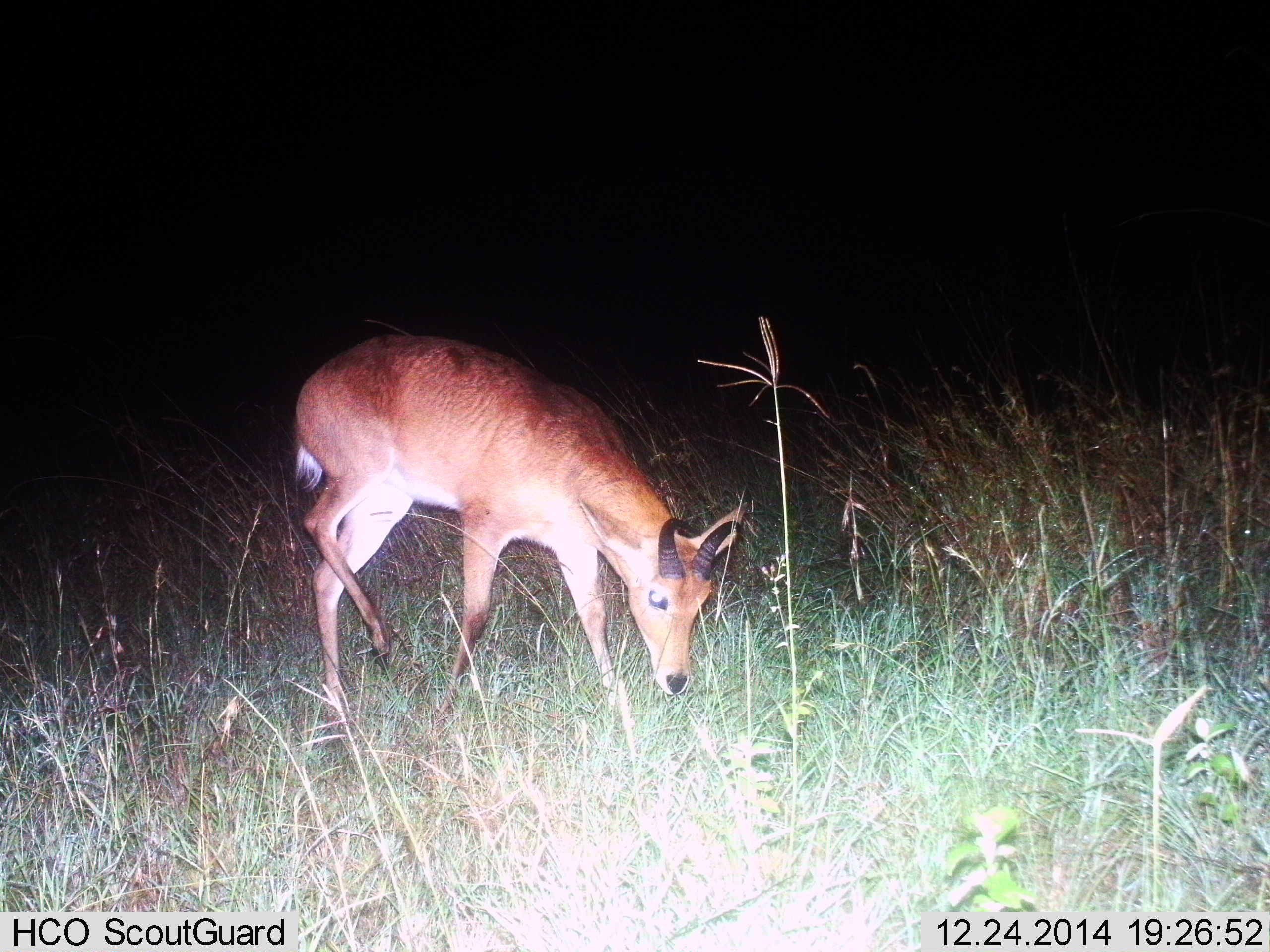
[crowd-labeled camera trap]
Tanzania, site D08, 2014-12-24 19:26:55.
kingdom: Animalia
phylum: Chordata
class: Mammalia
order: Artiodactyla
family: Bovidae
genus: Redunca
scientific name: Redunca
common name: reedbuck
Reedbuck (Redunca), count 1. Behavior (volunteer vote fractions): standing 40%, resting 0%, moving 30%, interacting 0%. Young present (vote fraction): 0%. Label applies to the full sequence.